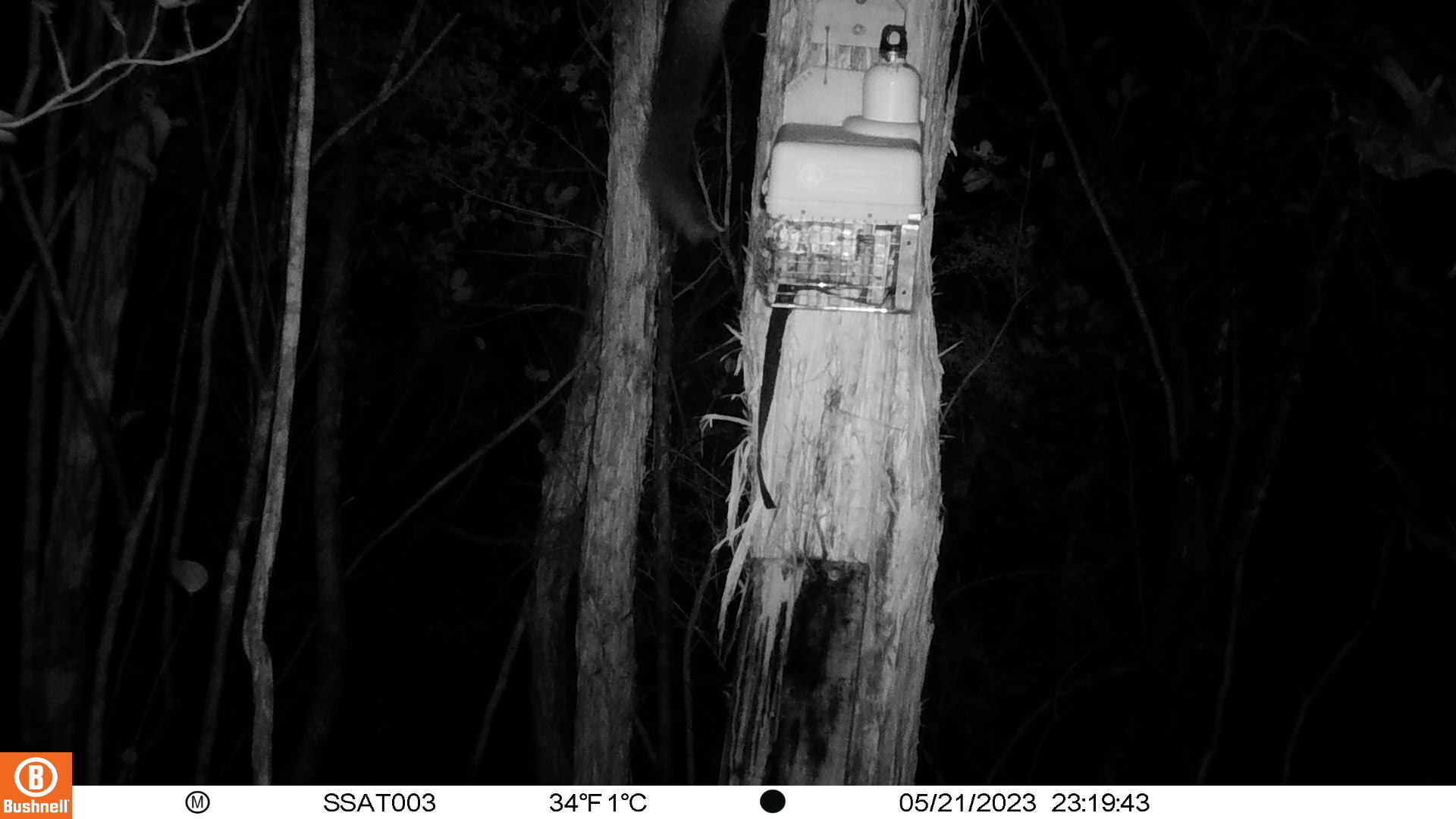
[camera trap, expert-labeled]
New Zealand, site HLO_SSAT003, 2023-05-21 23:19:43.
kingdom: Animalia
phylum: Chordata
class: Mammalia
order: Diprotodontia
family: Phalangeridae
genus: Trichosurus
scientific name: Trichosurus vulpecula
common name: common brushtail possum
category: possum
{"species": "possum (common brushtail possum) (Trichosurus vulpecula)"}